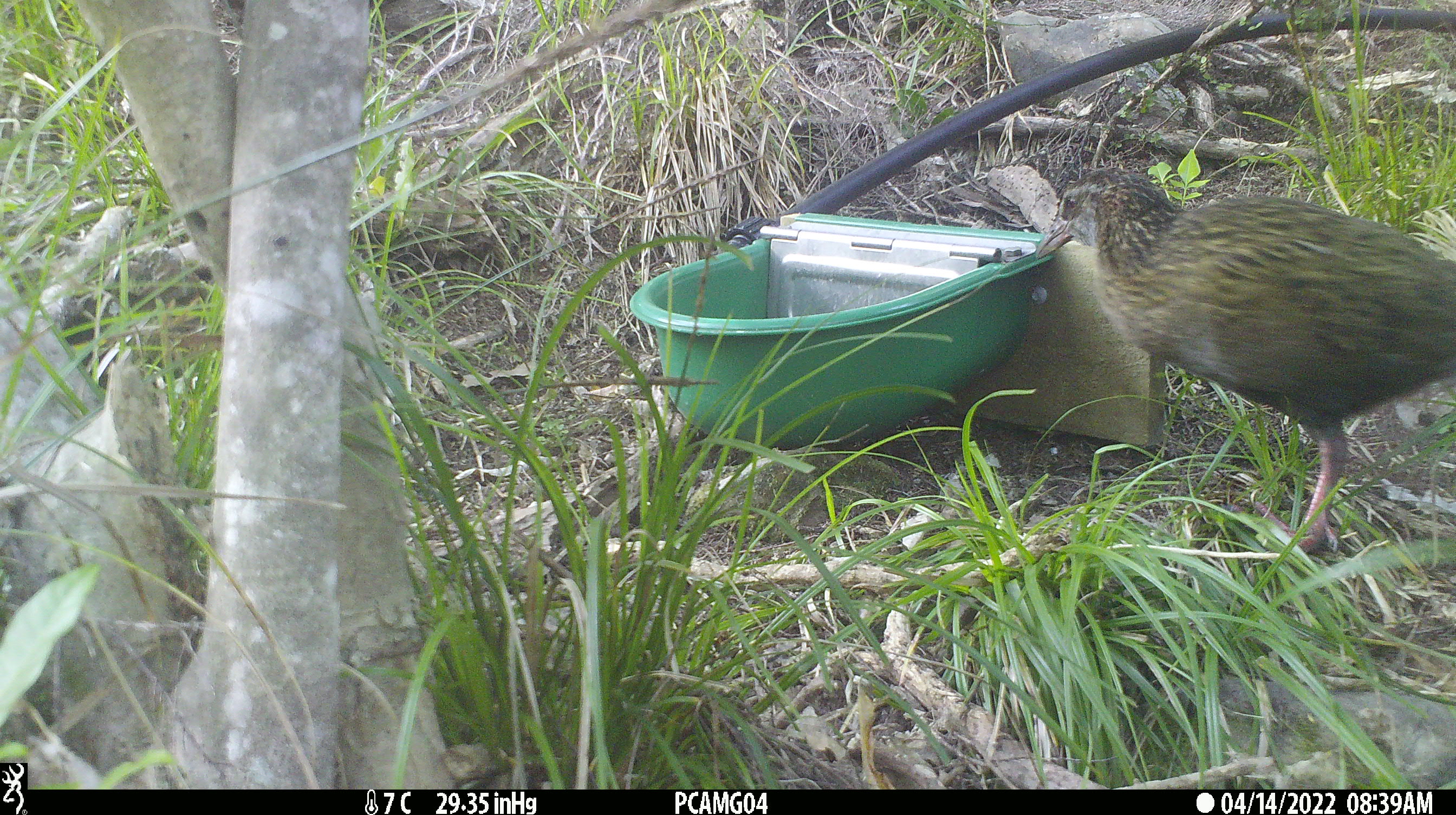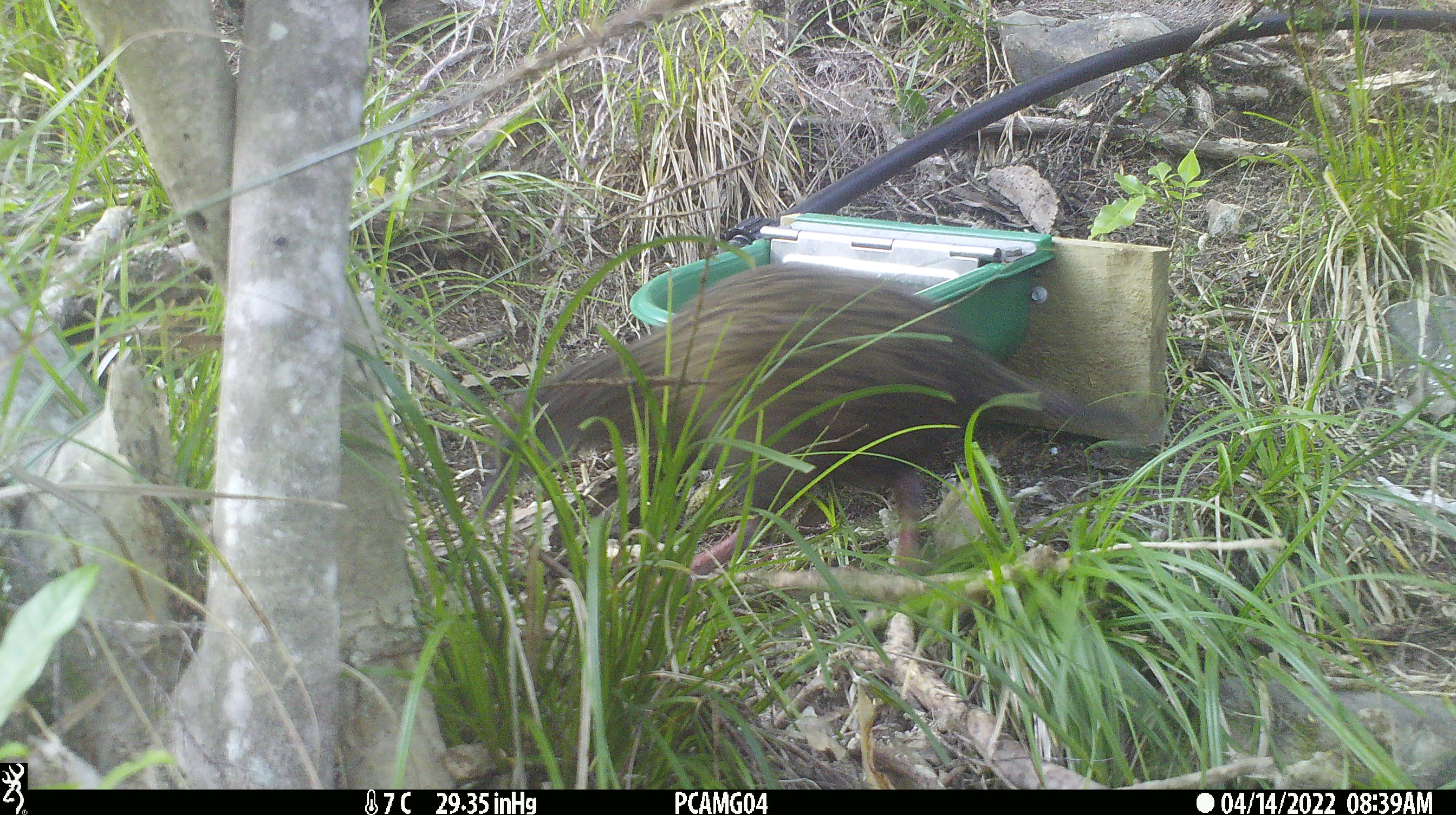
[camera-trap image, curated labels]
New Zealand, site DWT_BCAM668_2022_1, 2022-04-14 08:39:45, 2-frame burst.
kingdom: Animalia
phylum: Chordata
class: Aves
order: Gruiformes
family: Rallidae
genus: Gallirallus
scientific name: Gallirallus australis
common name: weka